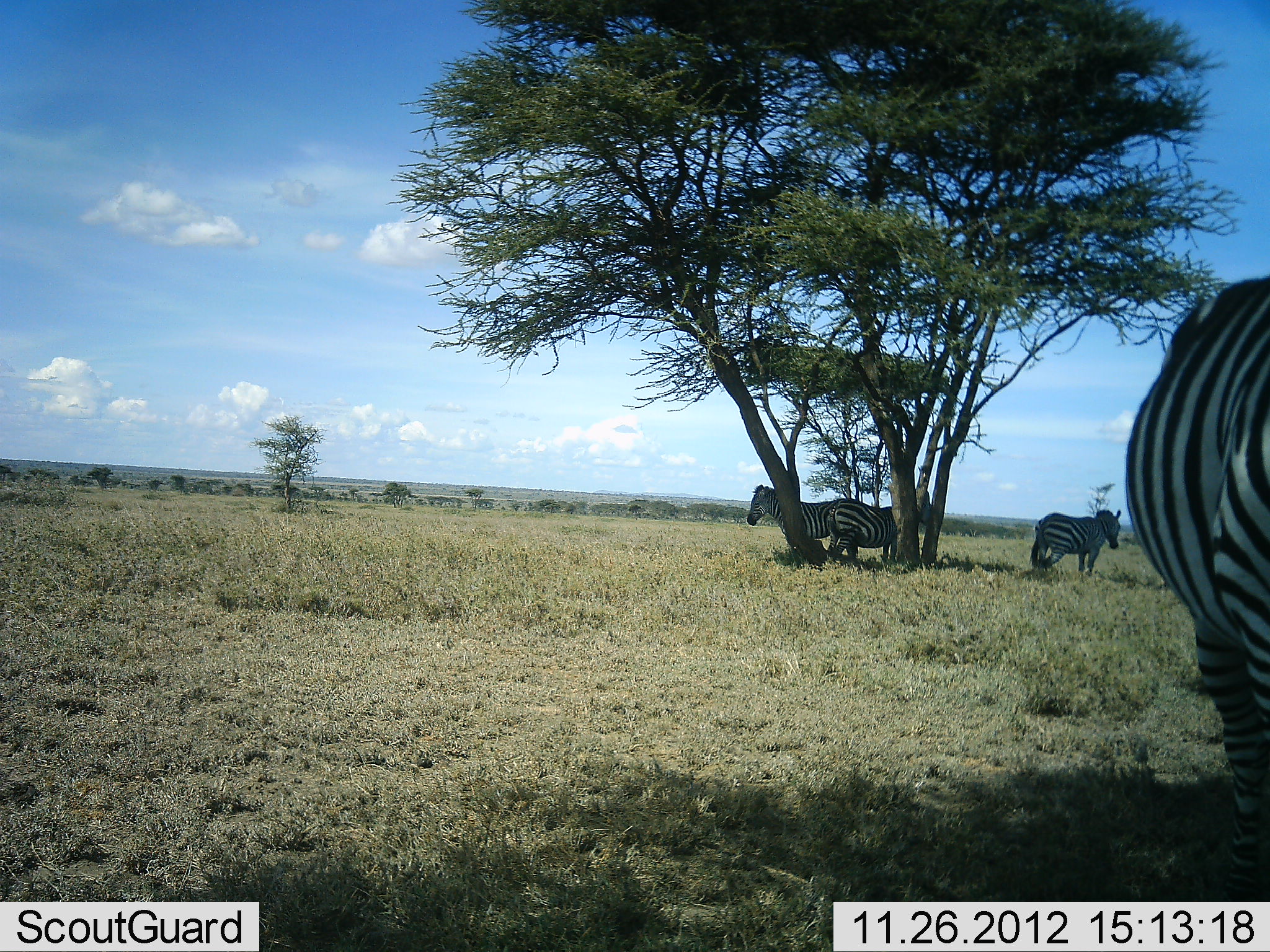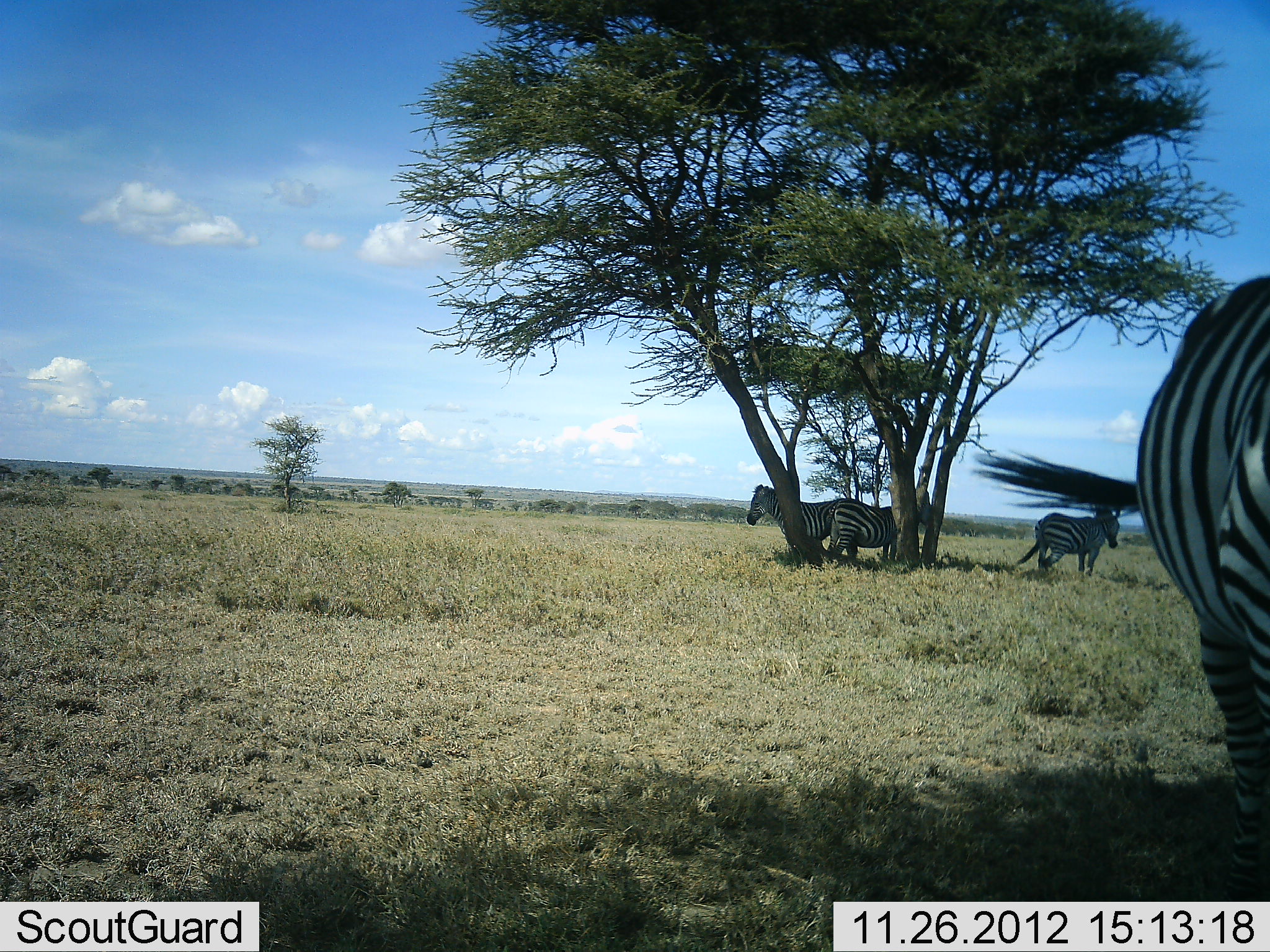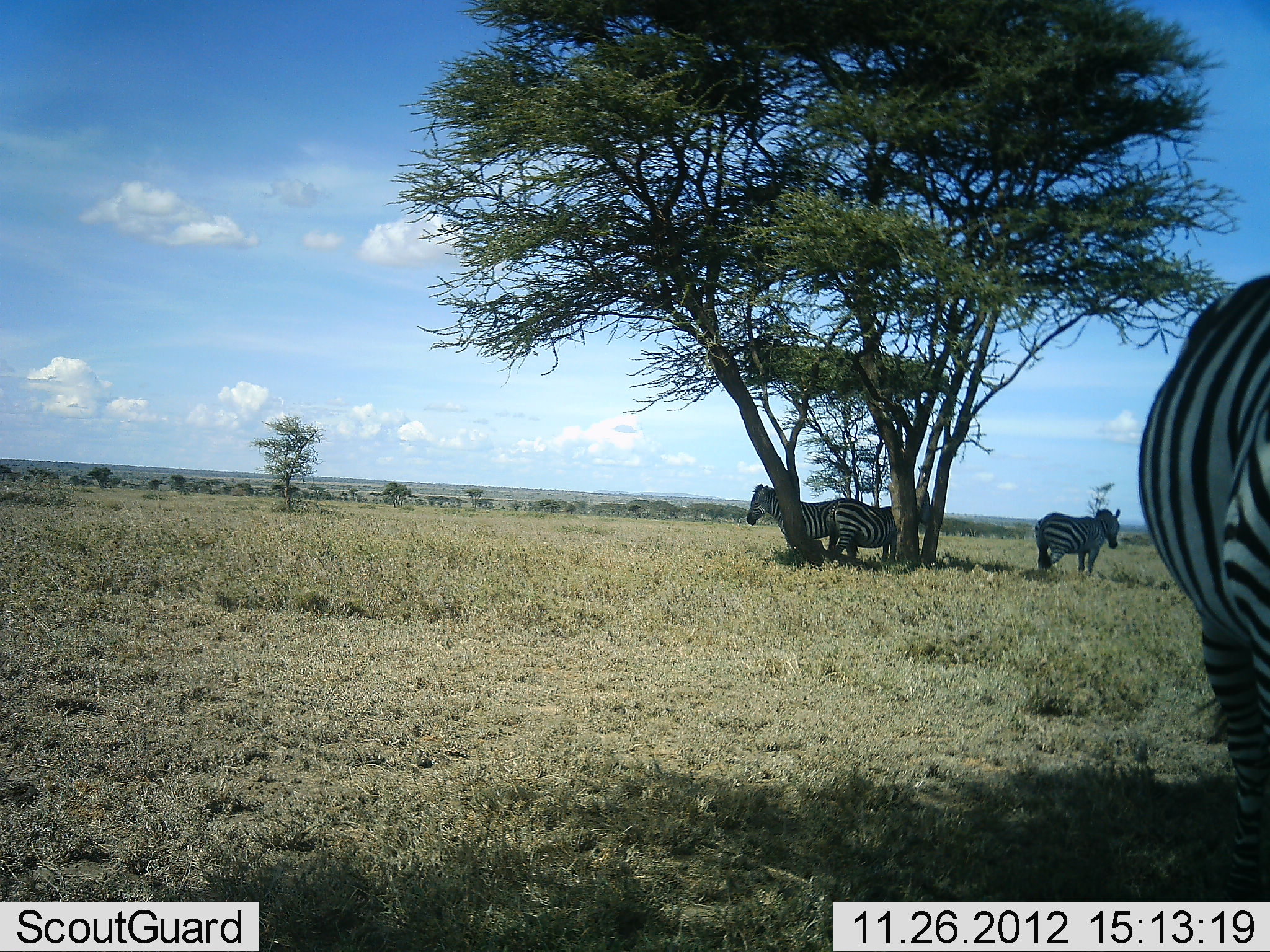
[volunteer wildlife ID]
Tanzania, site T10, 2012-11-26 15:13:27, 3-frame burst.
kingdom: Animalia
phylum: Chordata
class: Mammalia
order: Perissodactyla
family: Equidae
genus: Equus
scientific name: Equus quagga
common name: plains zebra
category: zebra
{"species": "zebra (plains zebra) (Equus quagga)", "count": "4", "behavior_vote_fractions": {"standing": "100%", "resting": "30%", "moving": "0%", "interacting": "0%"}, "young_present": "0%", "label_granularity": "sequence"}